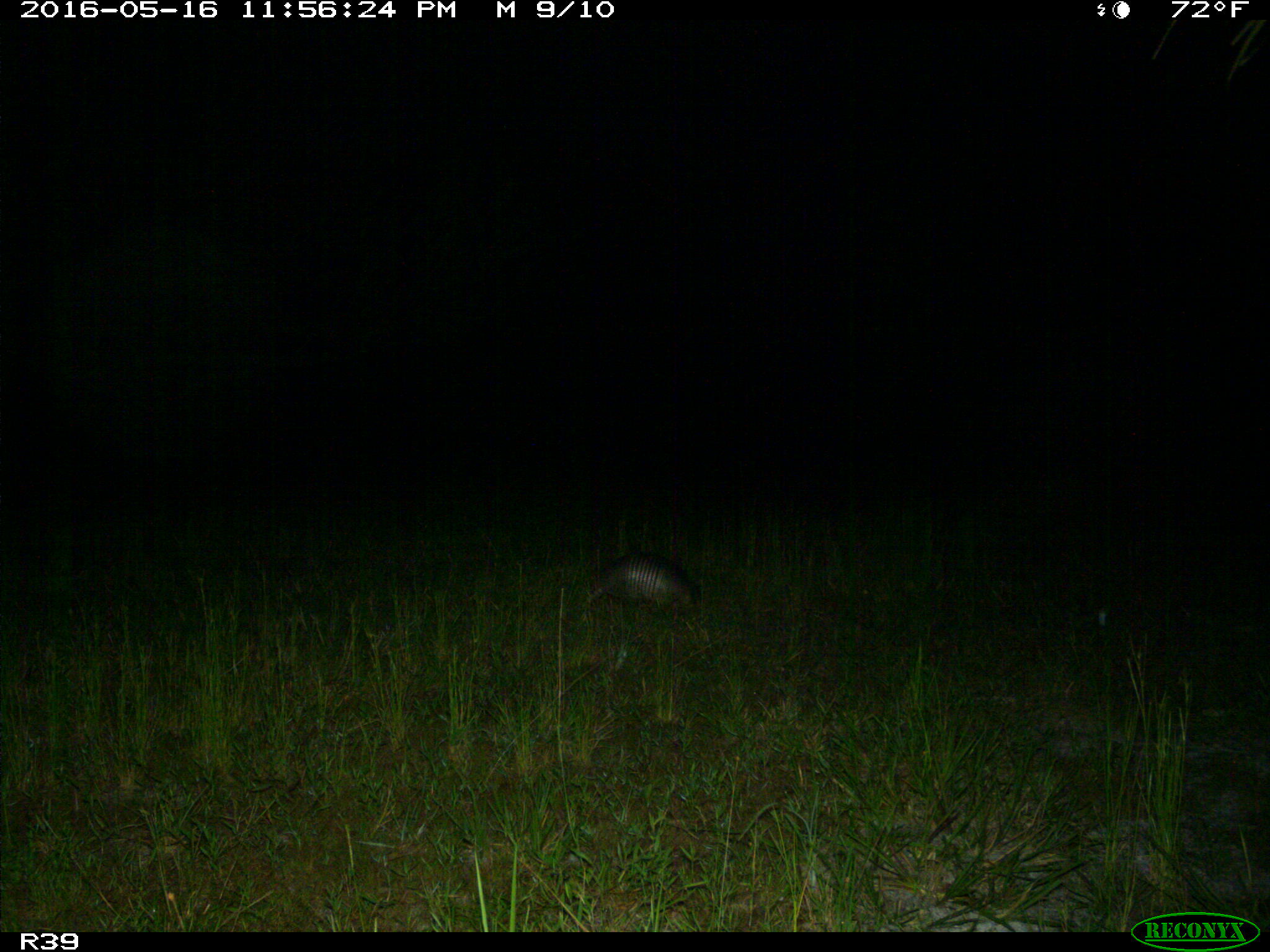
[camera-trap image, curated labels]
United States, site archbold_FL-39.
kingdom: Animalia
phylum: Chordata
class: Mammalia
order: Cingulata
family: Dasypodidae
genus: Dasypus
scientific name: Dasypus novemcinctus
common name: nine-banded armadillo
Dasypus novemcinctus (nine-banded armadillo).